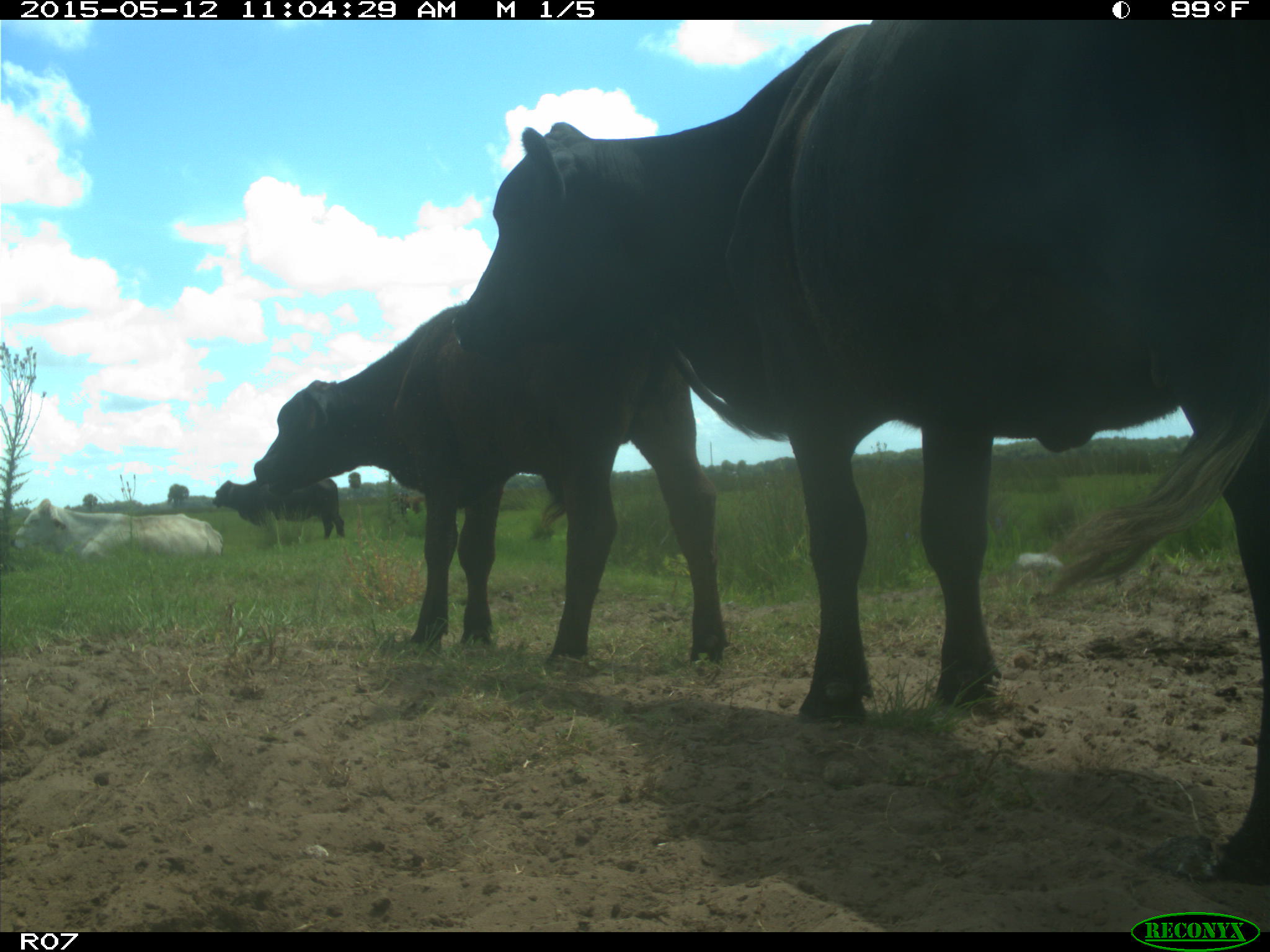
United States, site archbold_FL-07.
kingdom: Animalia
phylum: Chordata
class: Mammalia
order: Artiodactyla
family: Bovidae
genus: Bos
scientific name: Bos taurus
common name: domestic cow